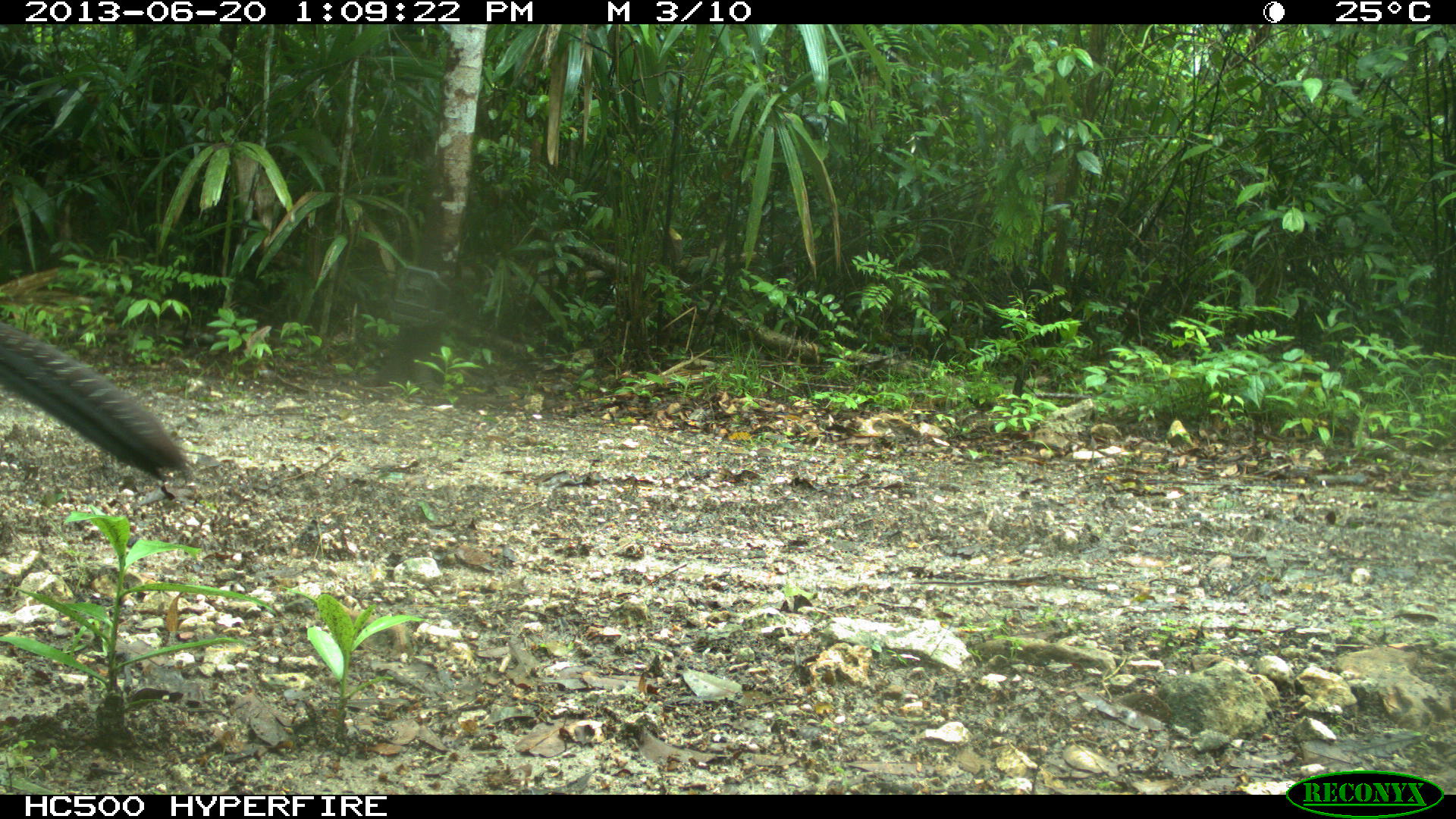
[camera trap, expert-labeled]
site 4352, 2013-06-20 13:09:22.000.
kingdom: Animalia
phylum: Chordata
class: Aves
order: Galliformes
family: Cracidae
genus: Crax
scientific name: Crax rubra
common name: great curassow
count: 1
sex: male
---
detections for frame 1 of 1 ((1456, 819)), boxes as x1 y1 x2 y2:
crax rubra: 0 317 189 482